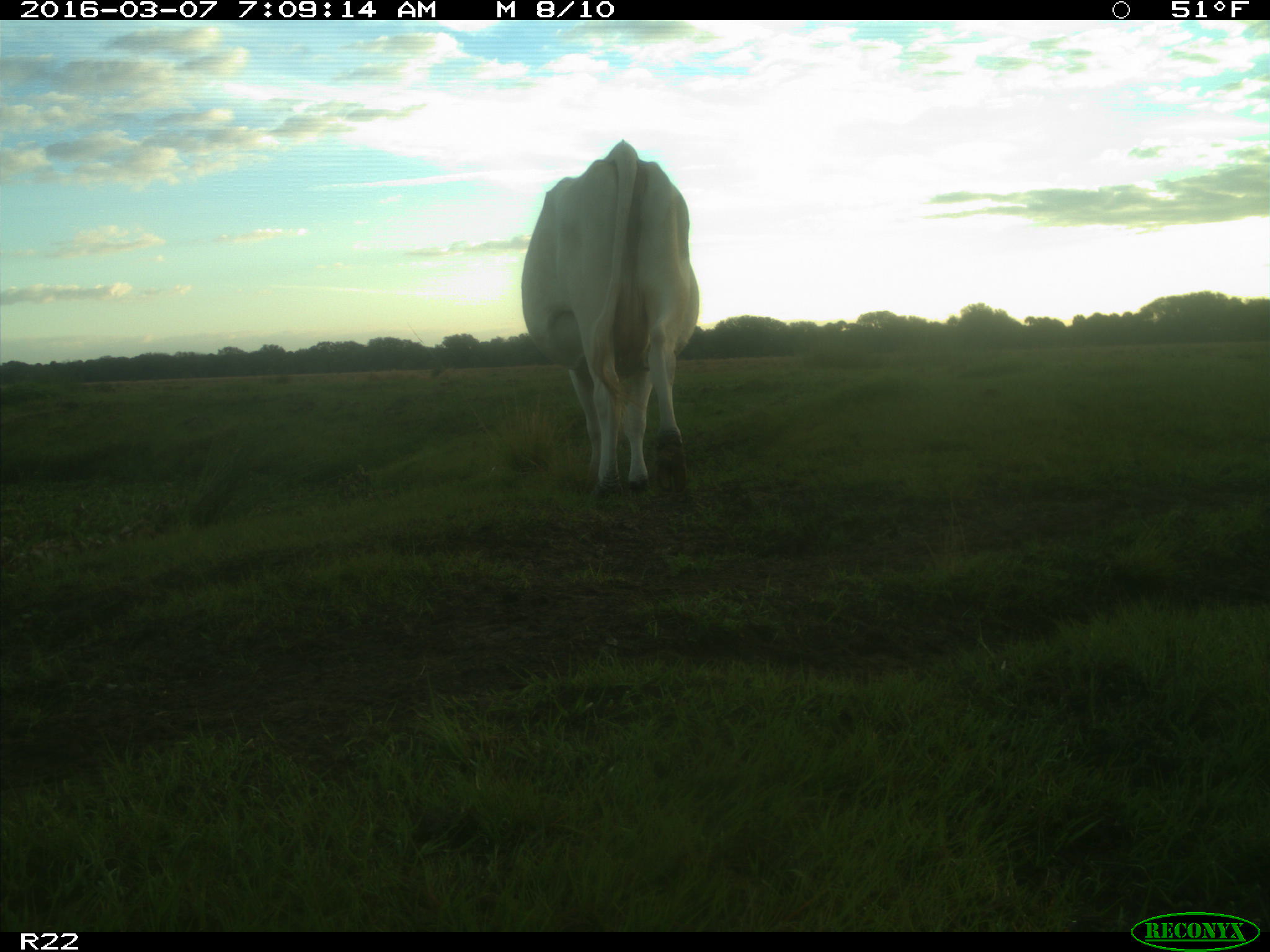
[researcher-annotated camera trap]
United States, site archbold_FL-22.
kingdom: Animalia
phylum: Chordata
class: Mammalia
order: Artiodactyla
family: Bovidae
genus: Bos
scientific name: Bos taurus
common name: domestic cow